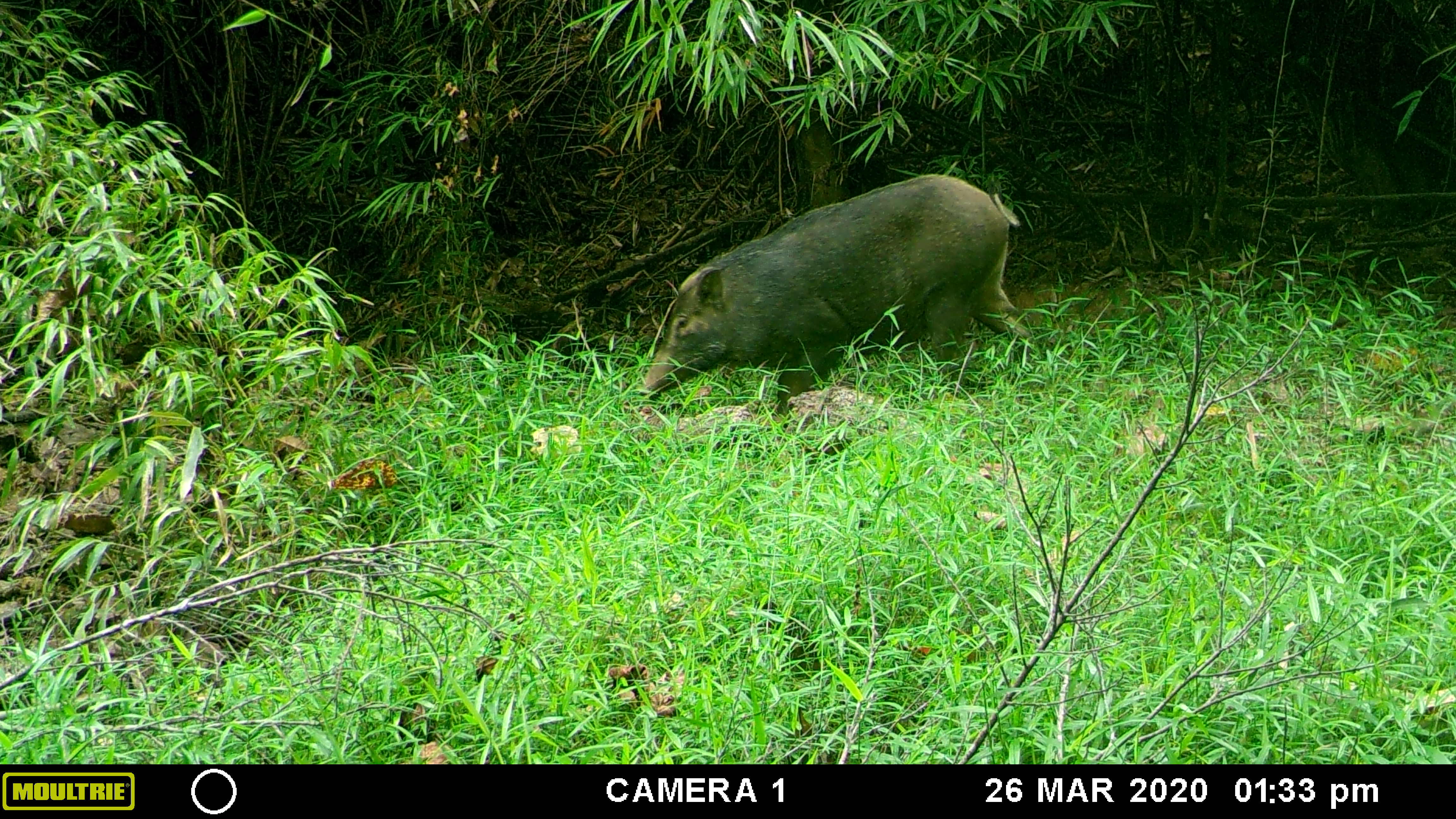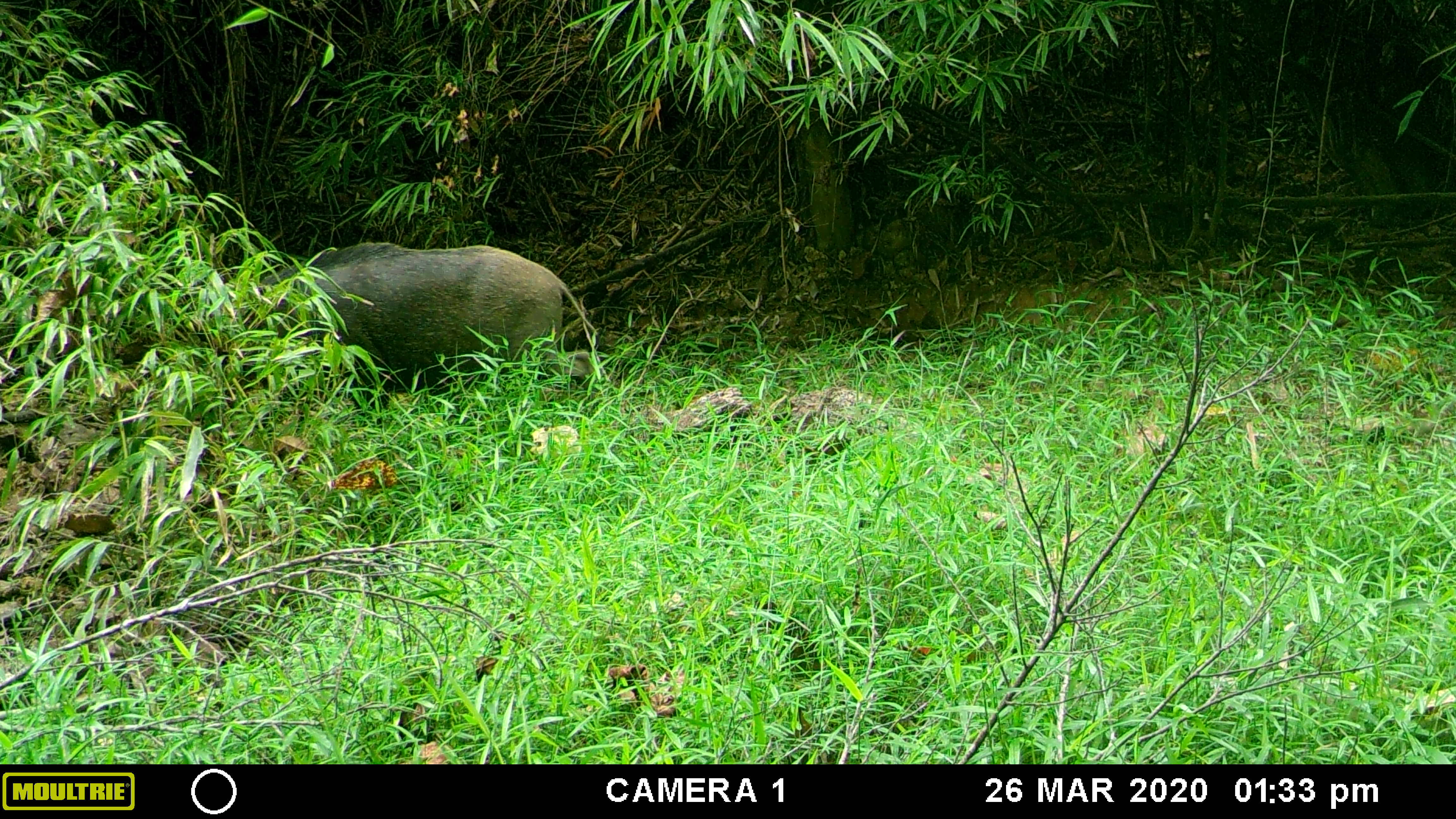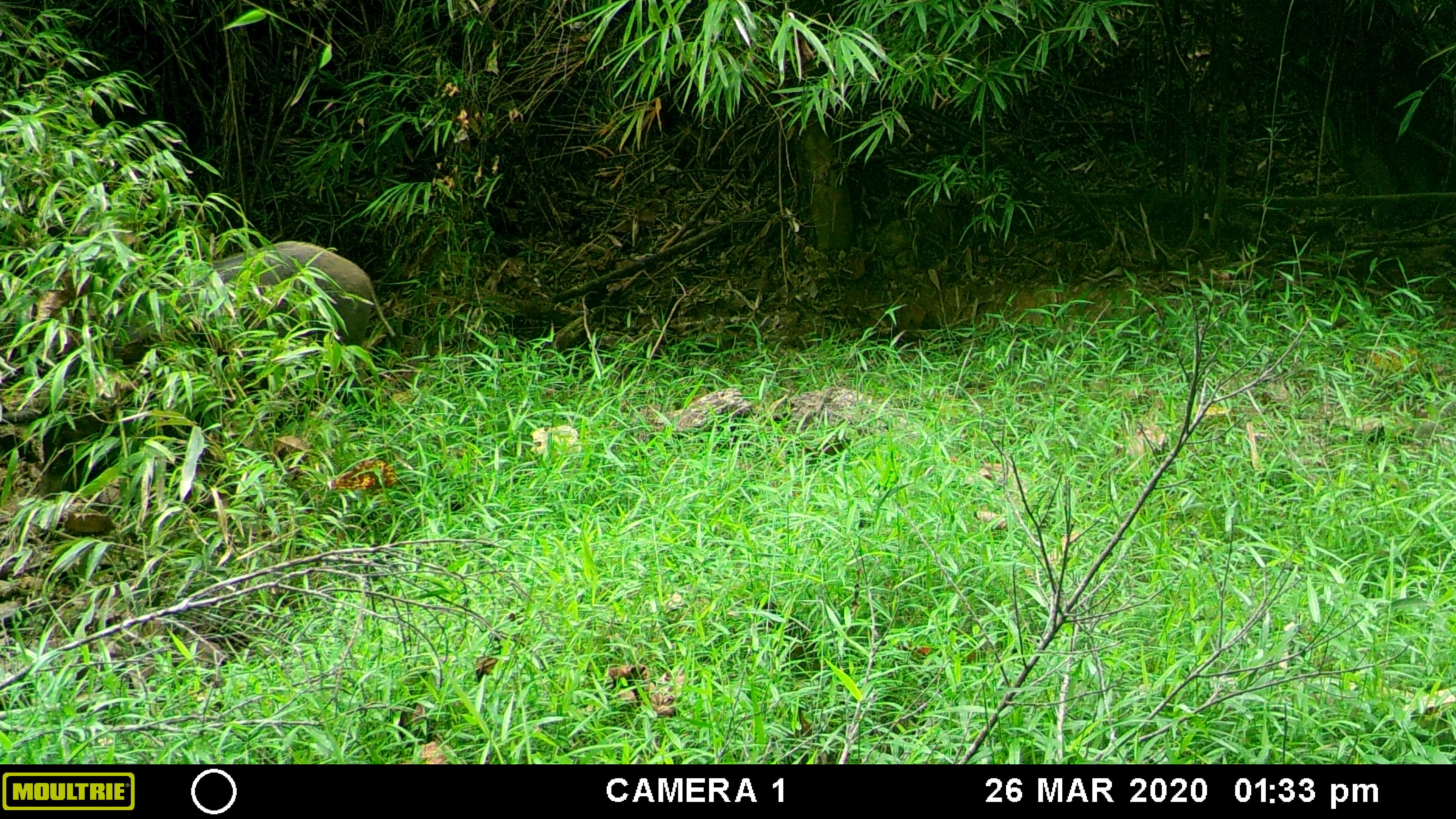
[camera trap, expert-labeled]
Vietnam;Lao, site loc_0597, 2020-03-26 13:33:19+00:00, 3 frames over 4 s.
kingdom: Animalia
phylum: Chordata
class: Mammalia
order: Artiodactyla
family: Suidae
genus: Sus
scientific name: Sus scrofa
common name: eurasian wild pig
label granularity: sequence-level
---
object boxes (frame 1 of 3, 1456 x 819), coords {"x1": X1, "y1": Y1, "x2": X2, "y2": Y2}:
eurasian wild pig: {"x1": 634, "y1": 172, "x2": 1032, "y2": 419}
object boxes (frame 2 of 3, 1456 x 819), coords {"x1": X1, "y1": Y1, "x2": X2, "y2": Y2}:
eurasian wild pig: {"x1": 239, "y1": 242, "x2": 597, "y2": 426}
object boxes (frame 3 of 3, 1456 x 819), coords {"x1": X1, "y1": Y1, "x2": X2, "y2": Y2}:
eurasian wild pig: {"x1": 111, "y1": 240, "x2": 396, "y2": 430}